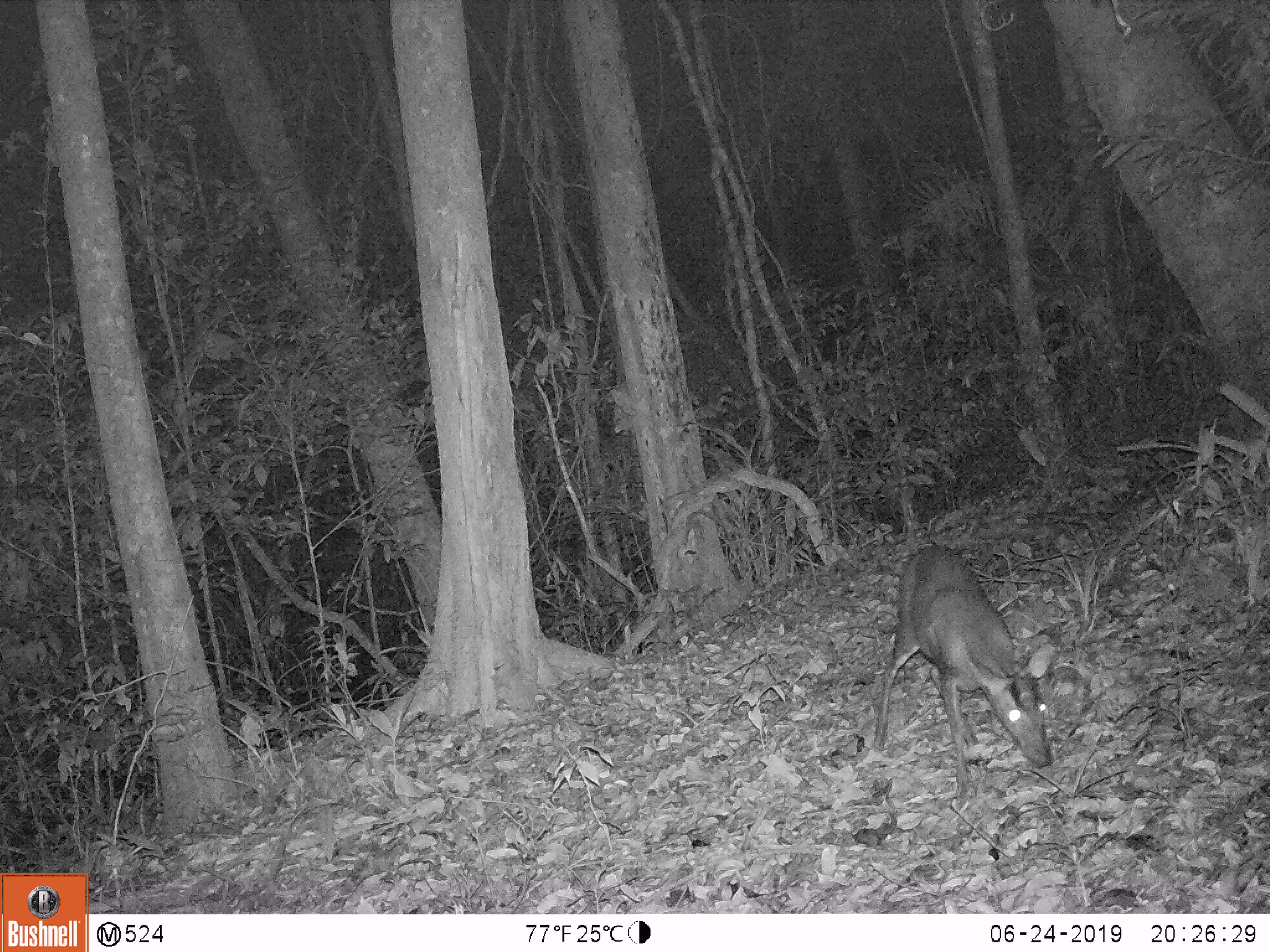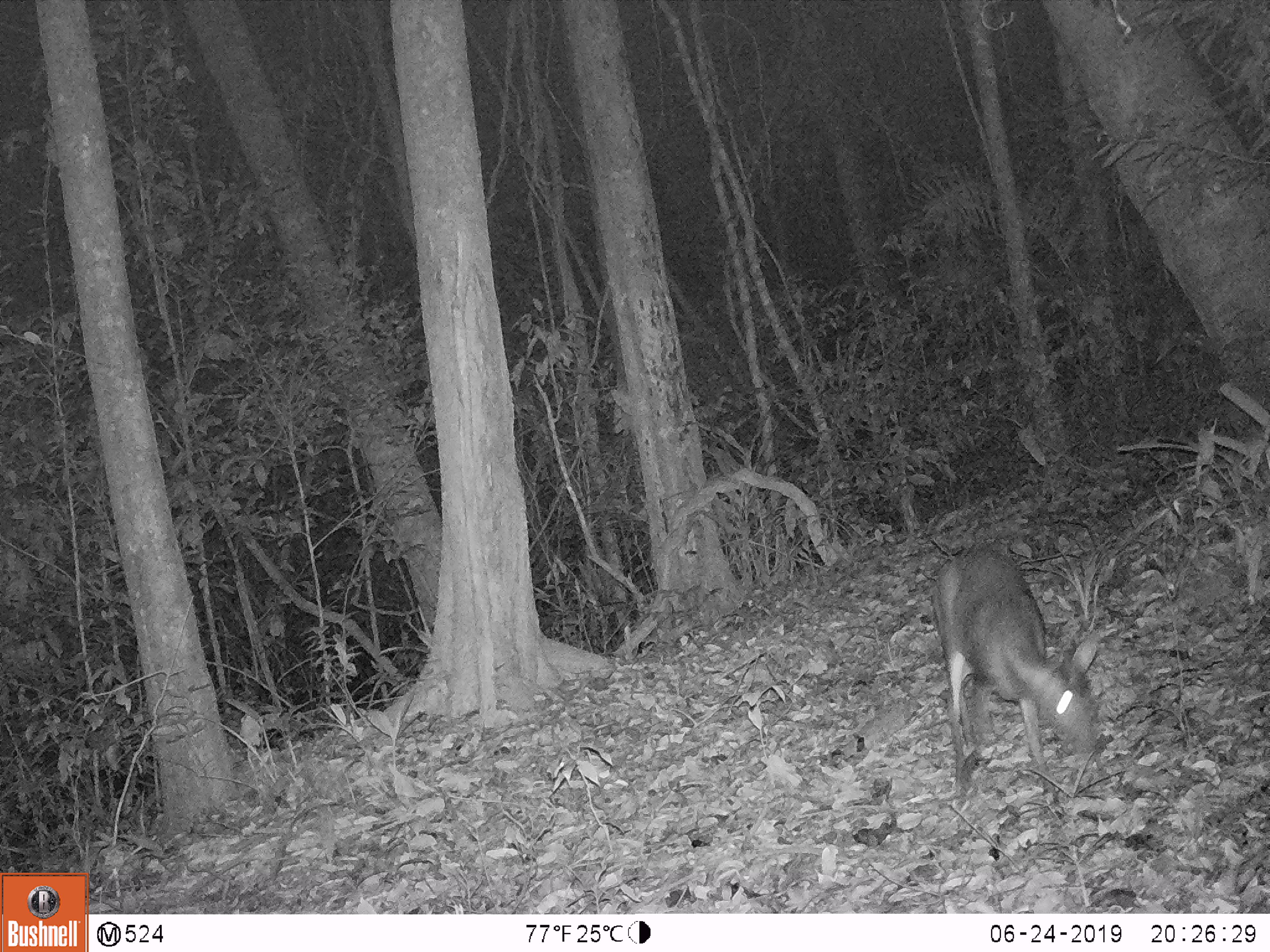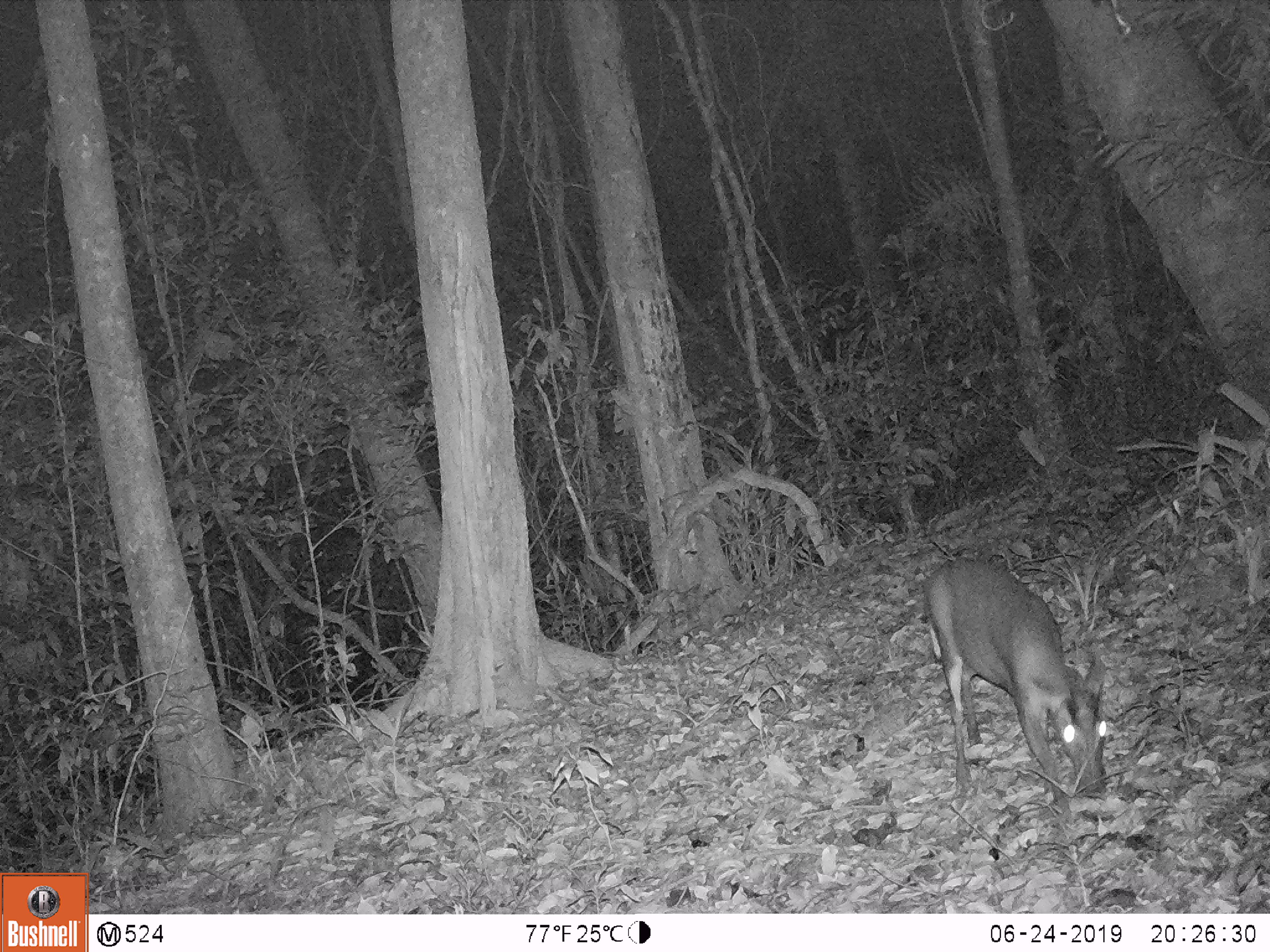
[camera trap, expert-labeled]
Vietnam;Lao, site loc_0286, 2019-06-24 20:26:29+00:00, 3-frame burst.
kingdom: Animalia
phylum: Chordata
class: Mammalia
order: Artiodactyla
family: Cervidae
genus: Muntiacus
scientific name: Muntiacus rooseveltorum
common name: roosevelt's muntjac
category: roosevelts muntjac group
Roosevelts muntjac group (roosevelt's muntjac) (Muntiacus rooseveltorum). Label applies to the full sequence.